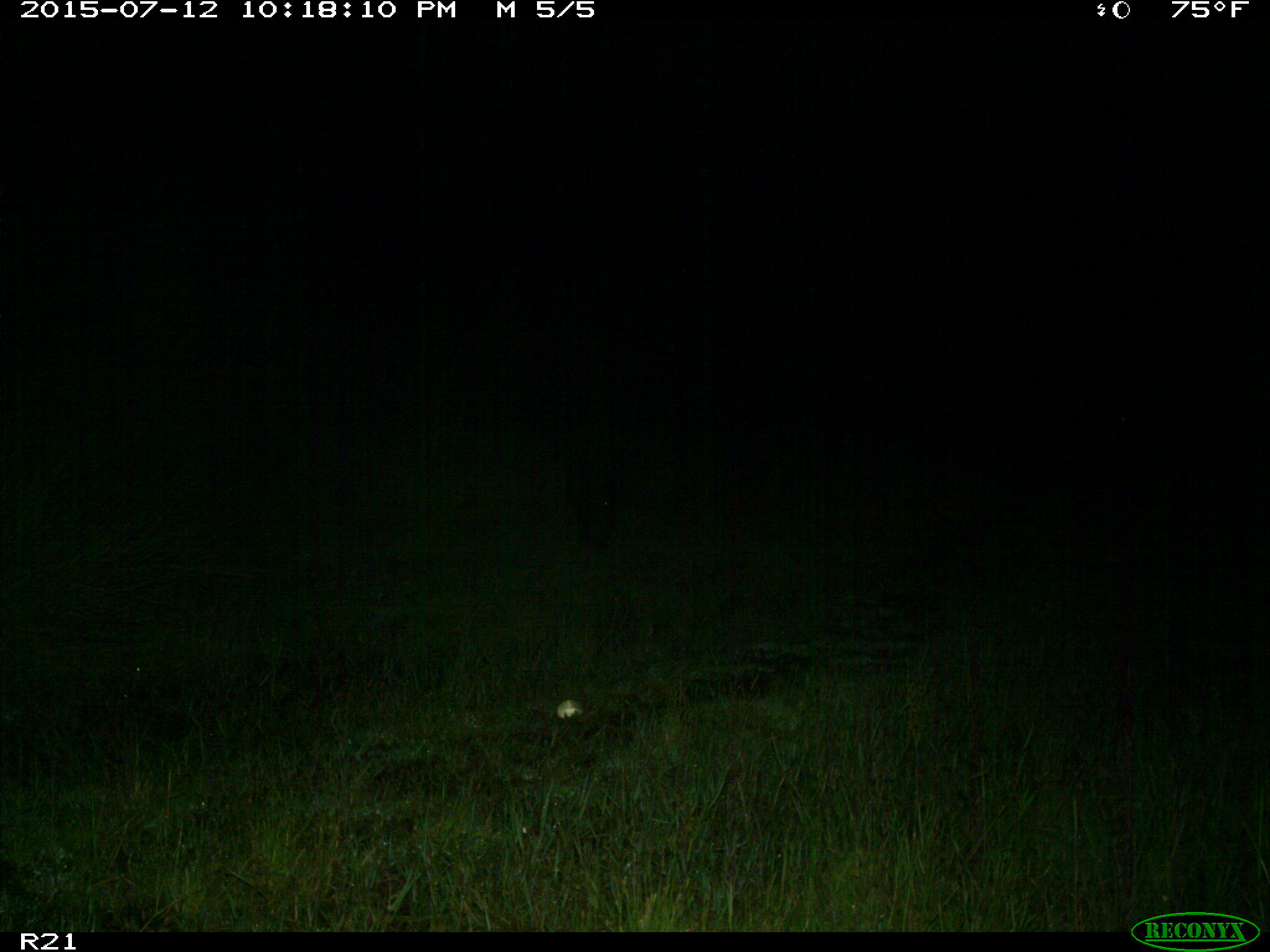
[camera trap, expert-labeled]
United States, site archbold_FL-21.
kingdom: Animalia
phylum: Chordata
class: Mammalia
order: Artiodactyla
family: Suidae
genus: Sus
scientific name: Sus scrofa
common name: wild boar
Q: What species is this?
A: Sus scrofa (wild boar).